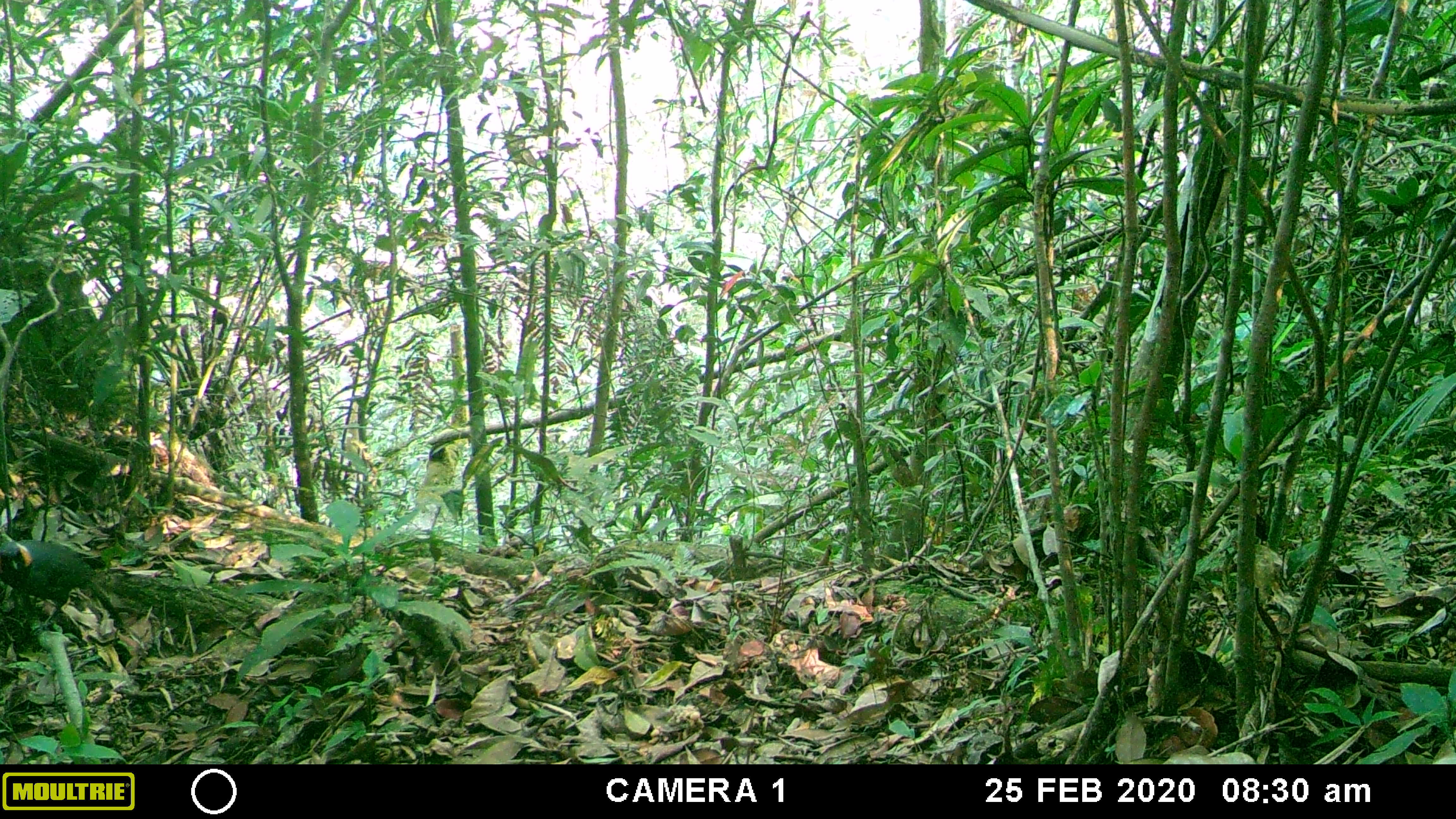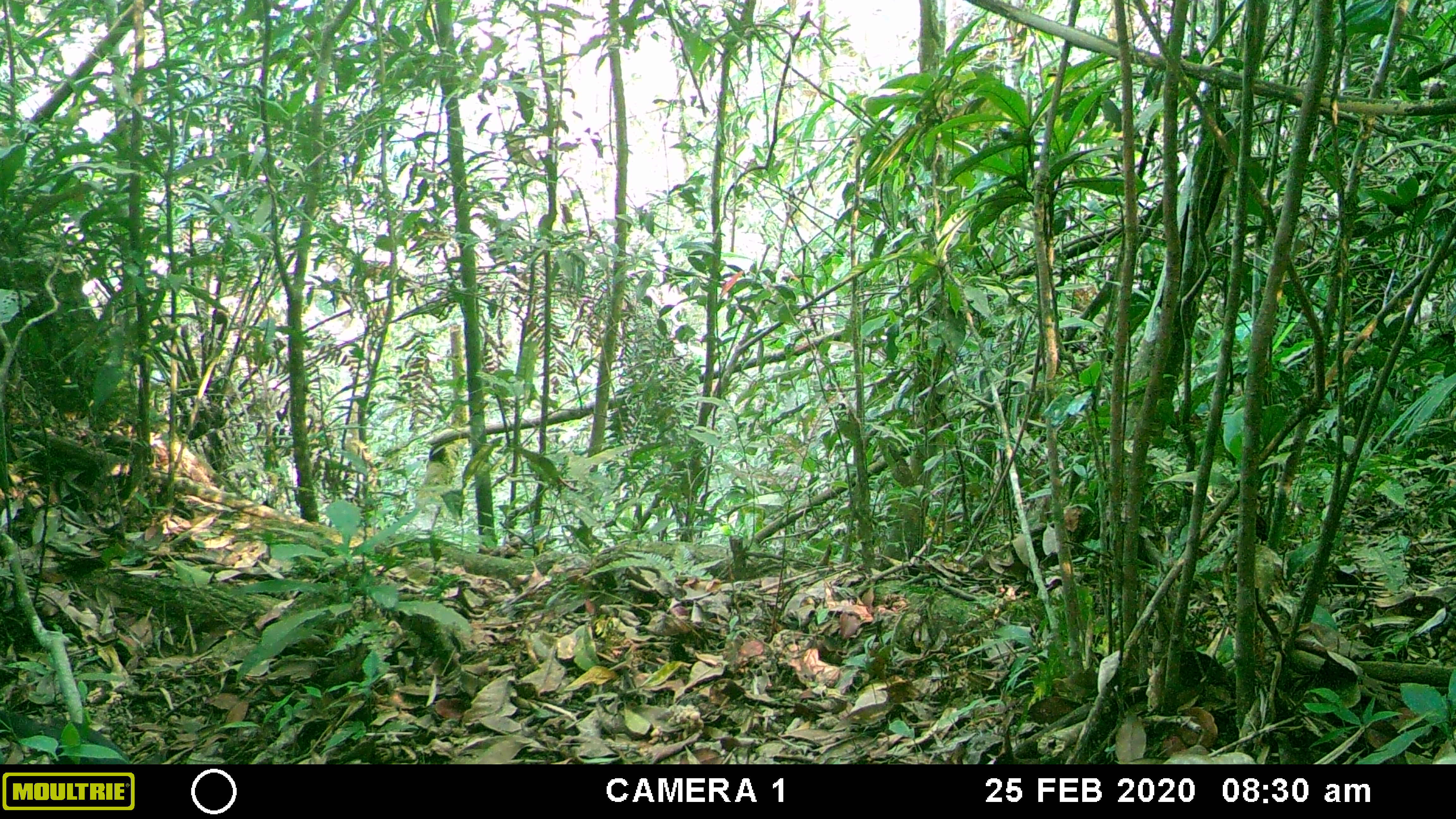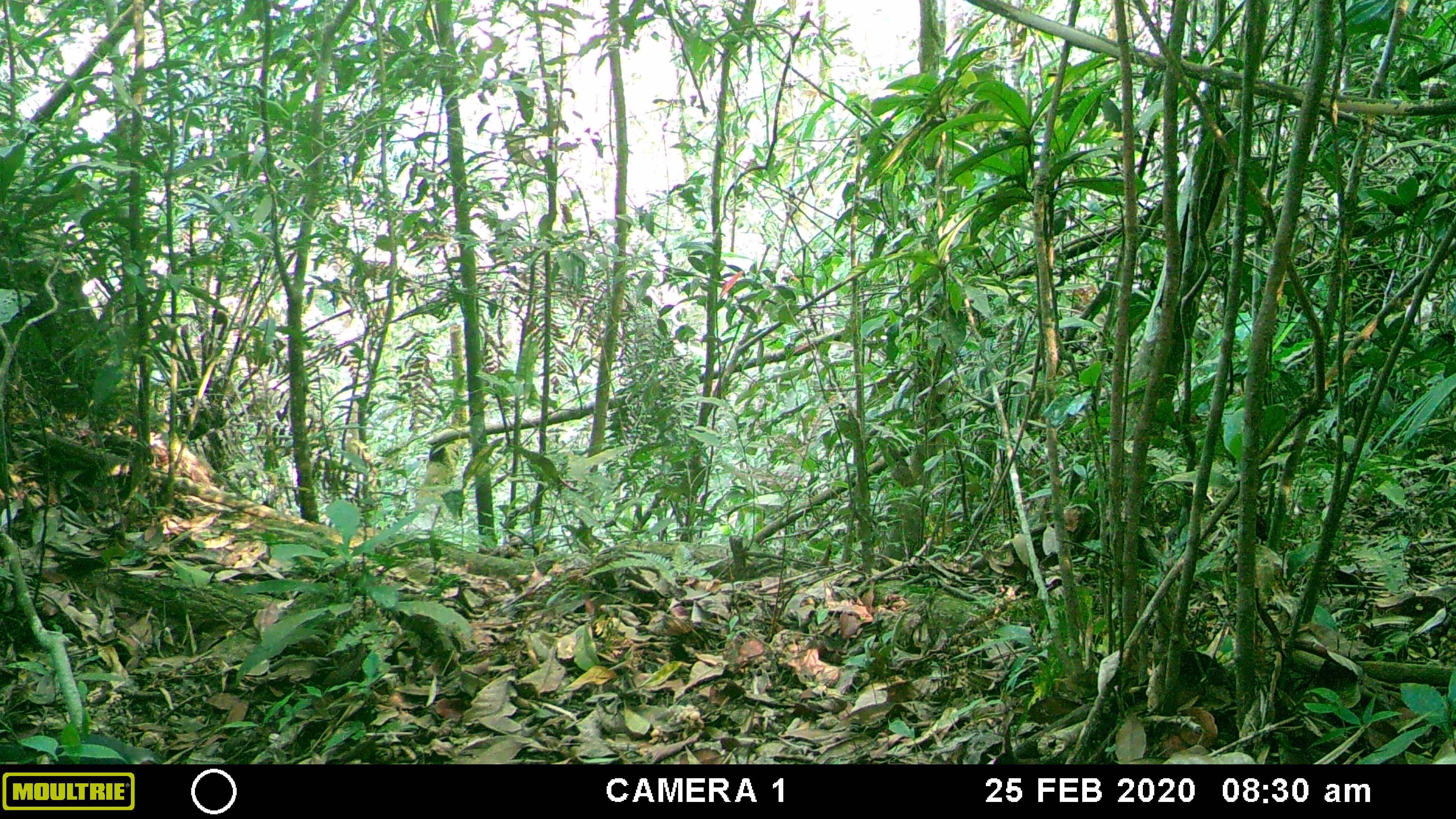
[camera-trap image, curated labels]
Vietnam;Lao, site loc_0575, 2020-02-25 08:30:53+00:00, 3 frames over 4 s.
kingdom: Animalia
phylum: Chordata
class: Aves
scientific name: Aves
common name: bird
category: unidentified bird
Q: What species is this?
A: Unidentified bird (bird) (Aves).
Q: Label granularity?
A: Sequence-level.